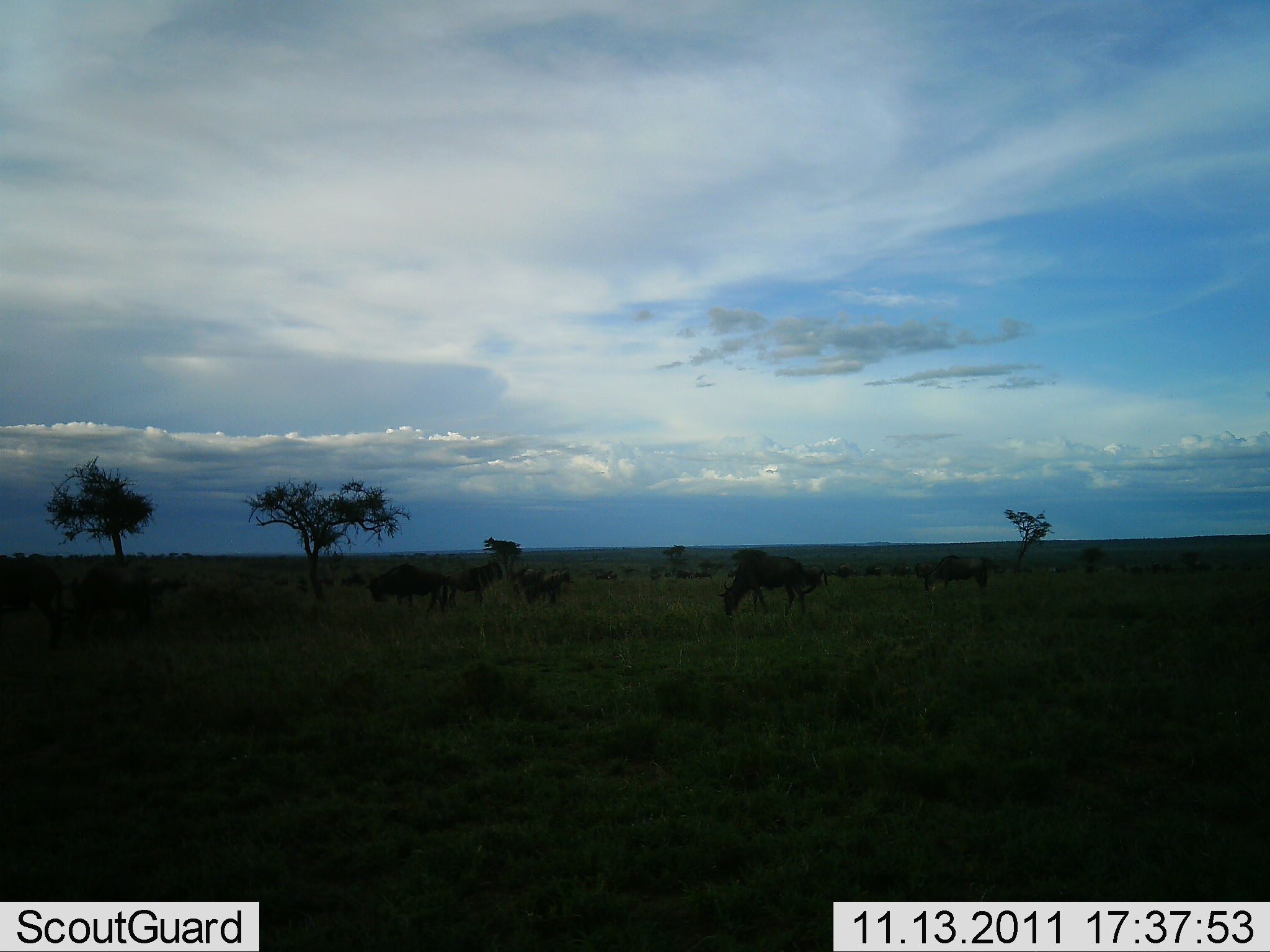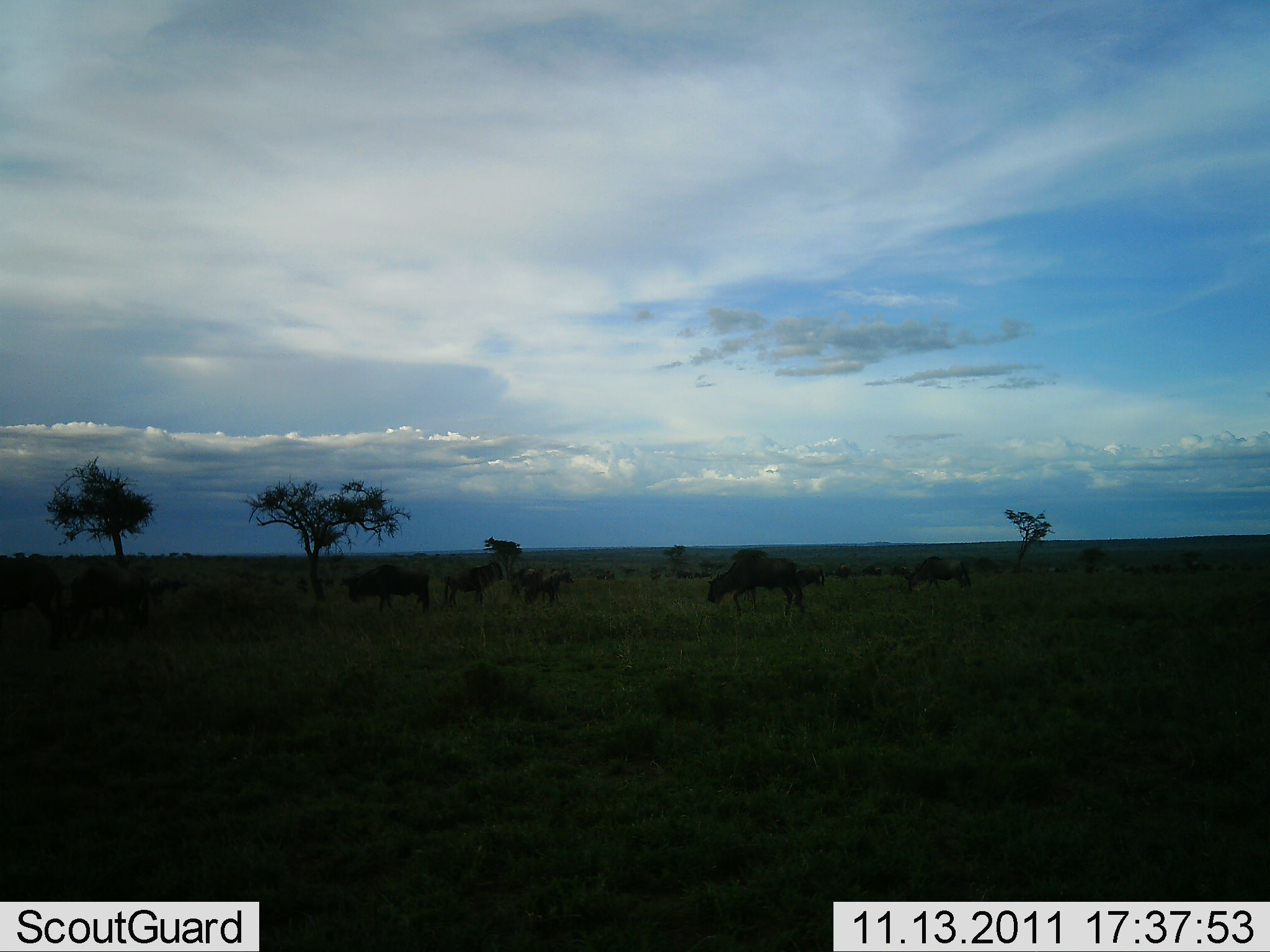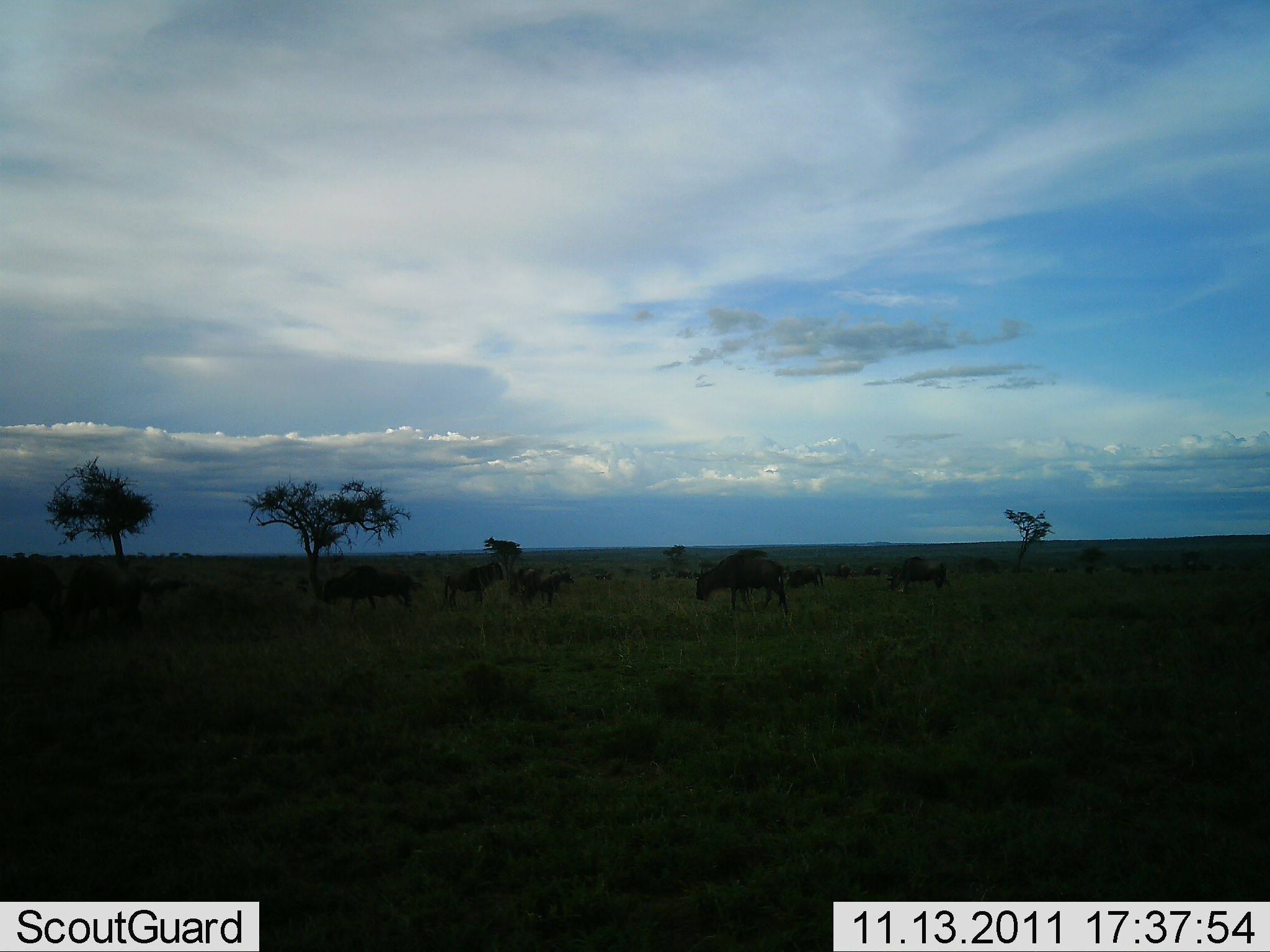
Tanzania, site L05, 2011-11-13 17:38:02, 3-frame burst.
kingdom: Animalia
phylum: Chordata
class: Mammalia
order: Artiodactyla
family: Bovidae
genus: Connochaetes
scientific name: Connochaetes taurinus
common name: blue wildebeest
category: wildebeest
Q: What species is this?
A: Wildebeest (blue wildebeest) (Connochaetes taurinus).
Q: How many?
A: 9.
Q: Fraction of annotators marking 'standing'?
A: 54%.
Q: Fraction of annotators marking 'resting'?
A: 0%.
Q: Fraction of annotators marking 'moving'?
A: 77%.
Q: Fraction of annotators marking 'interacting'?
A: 0%.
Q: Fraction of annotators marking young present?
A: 0%.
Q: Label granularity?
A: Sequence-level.